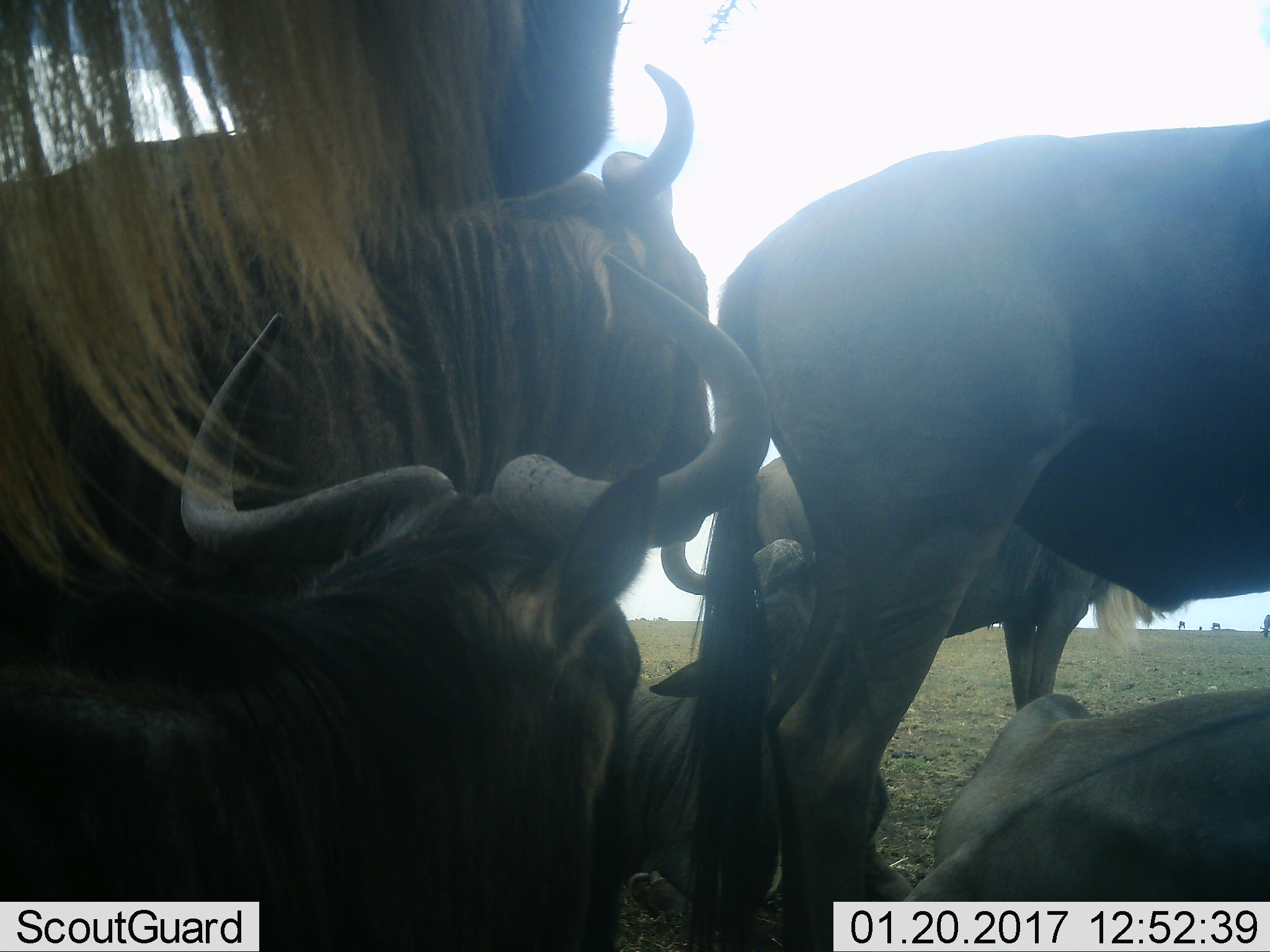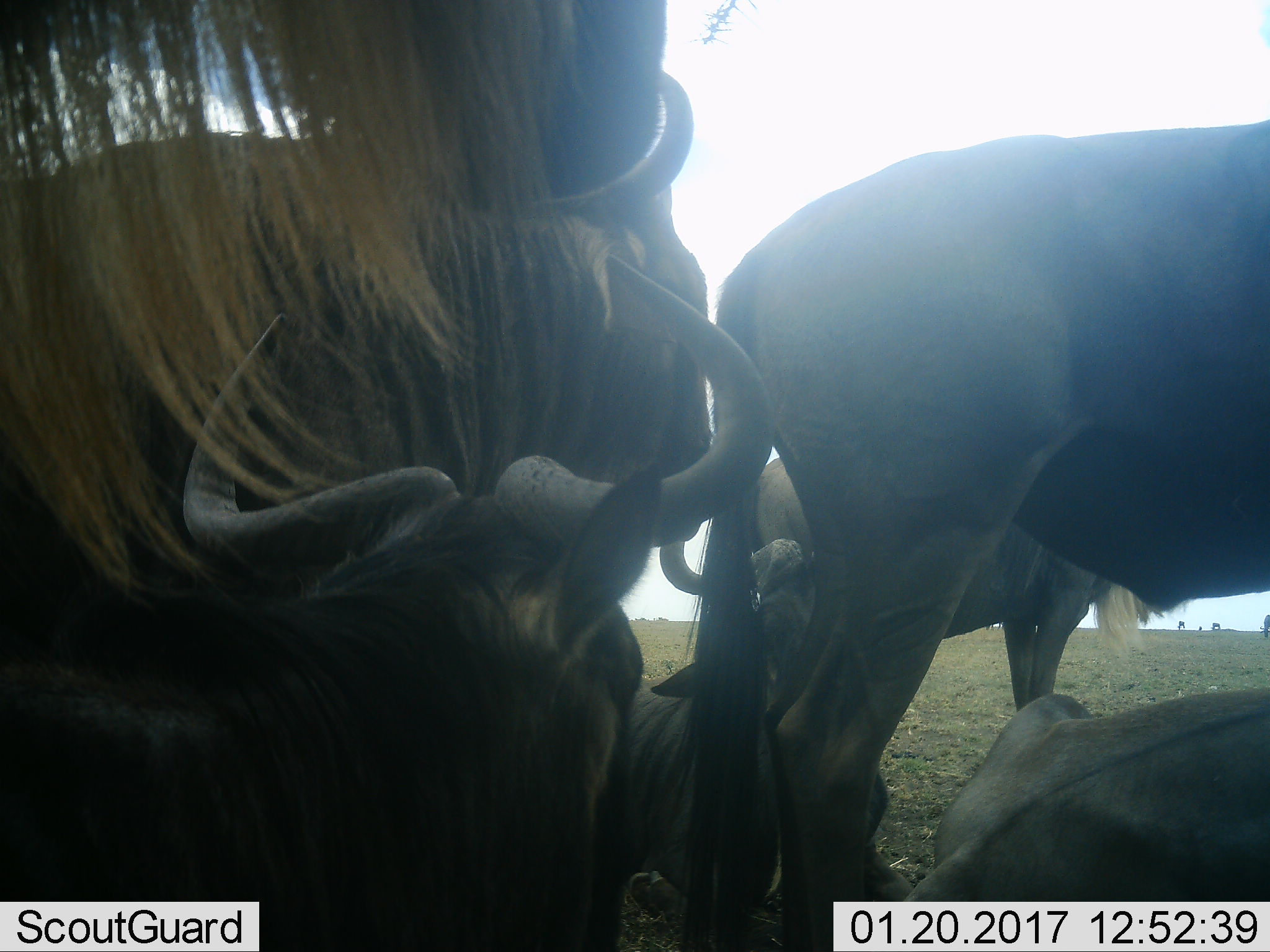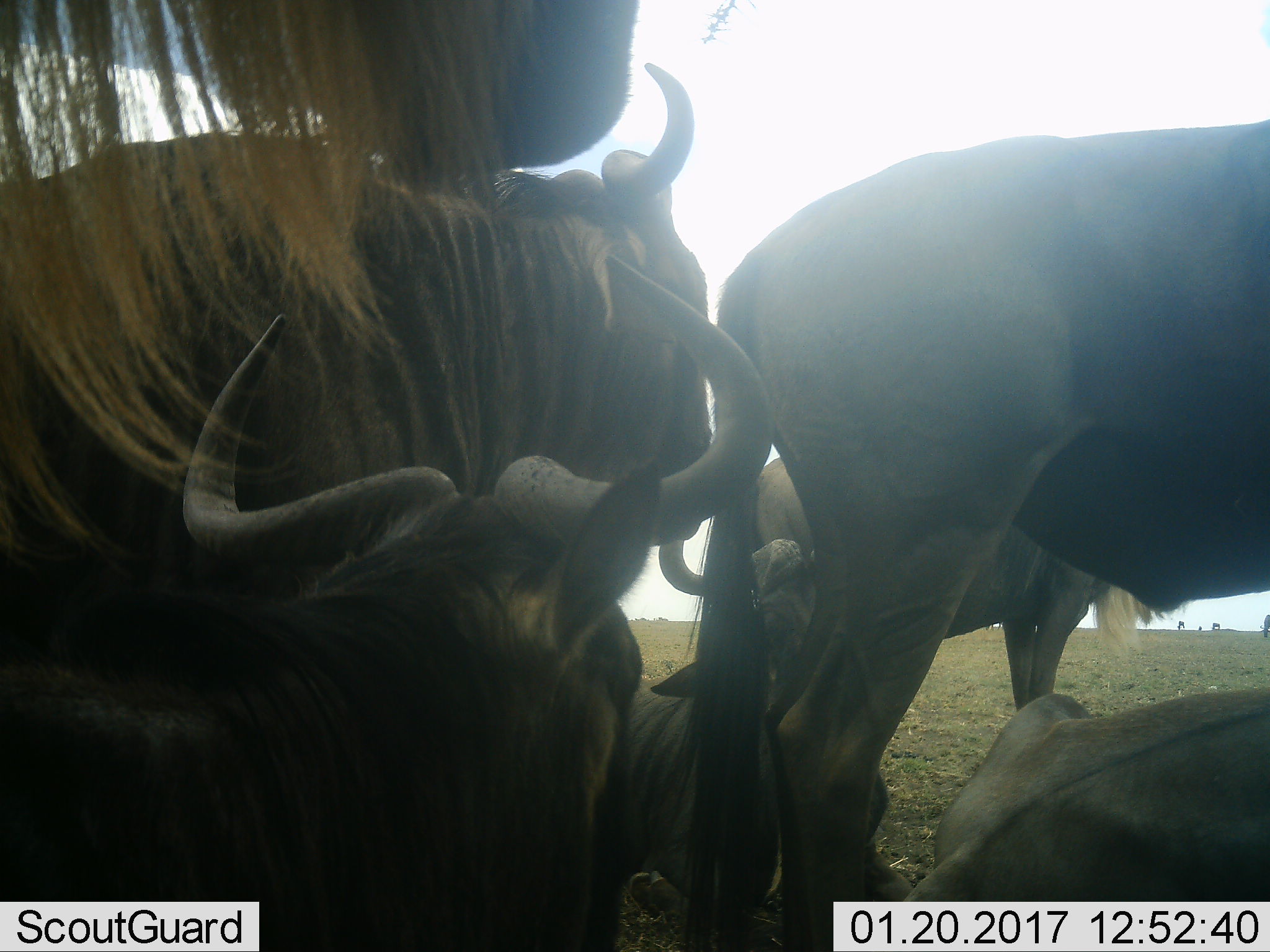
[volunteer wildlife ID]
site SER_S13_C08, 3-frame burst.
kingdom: Animalia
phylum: Chordata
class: Mammalia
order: Artiodactyla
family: Bovidae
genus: Connochaetes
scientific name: Connochaetes taurinus taurinus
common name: blue wildebeest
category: wildebeestblue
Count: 7.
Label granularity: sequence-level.